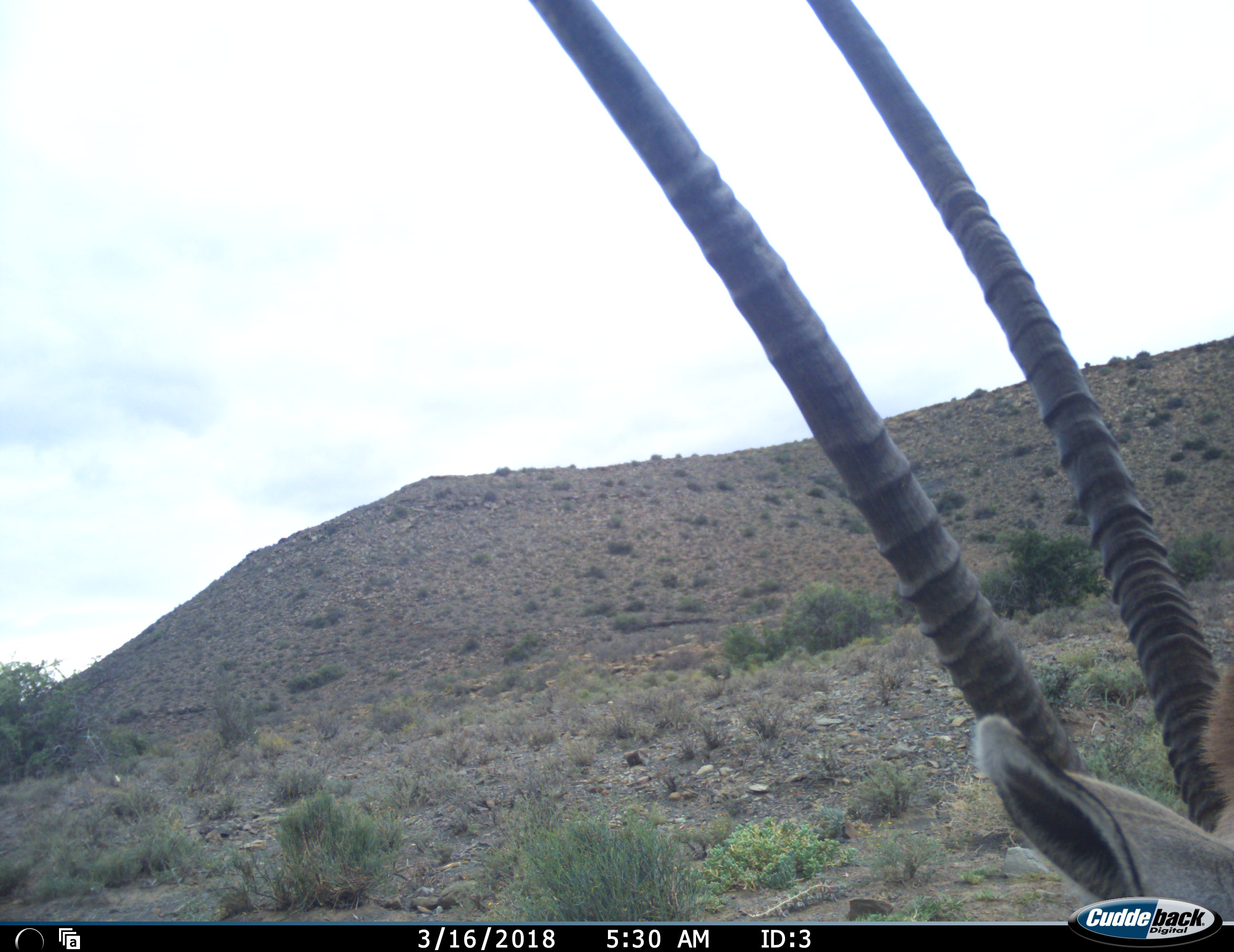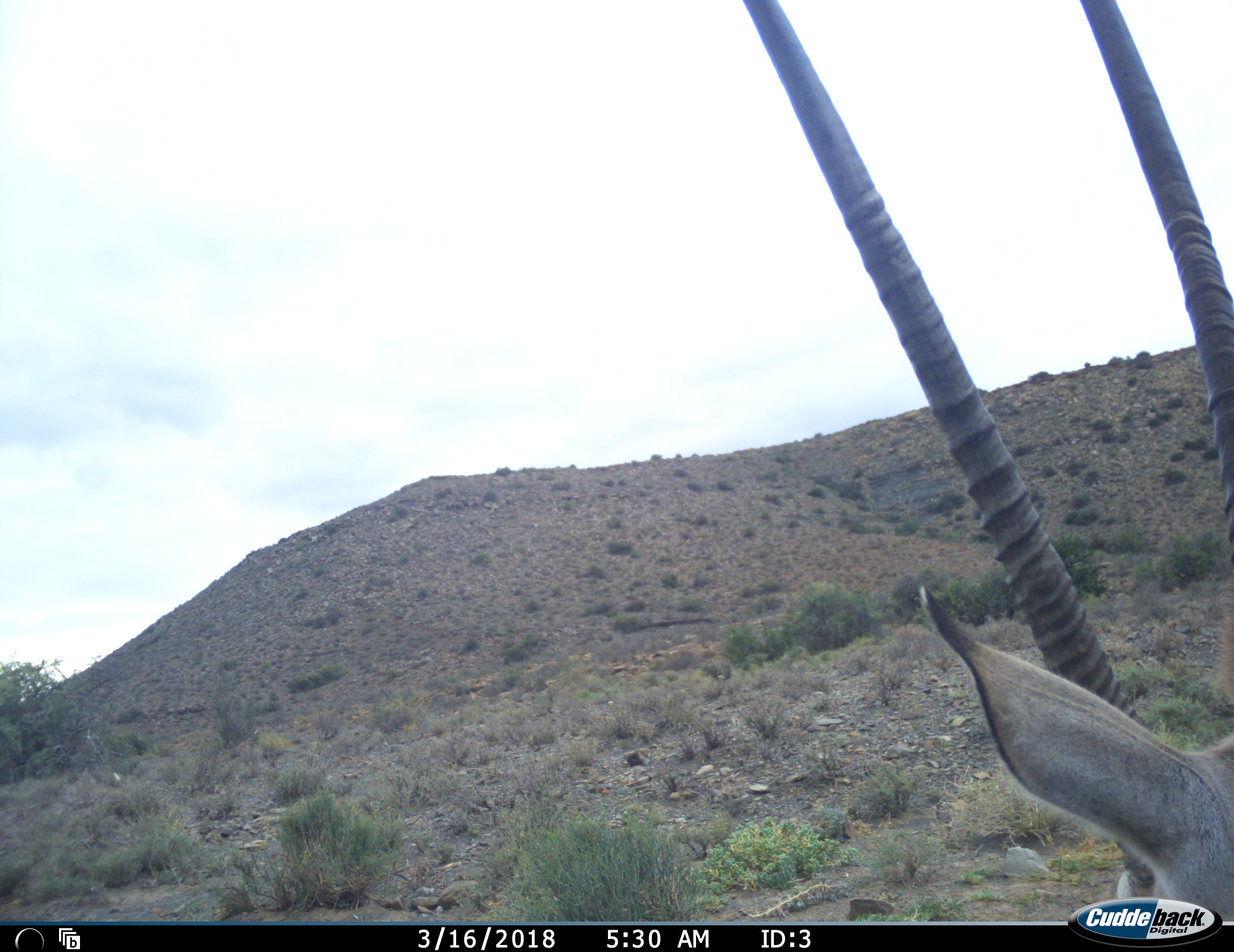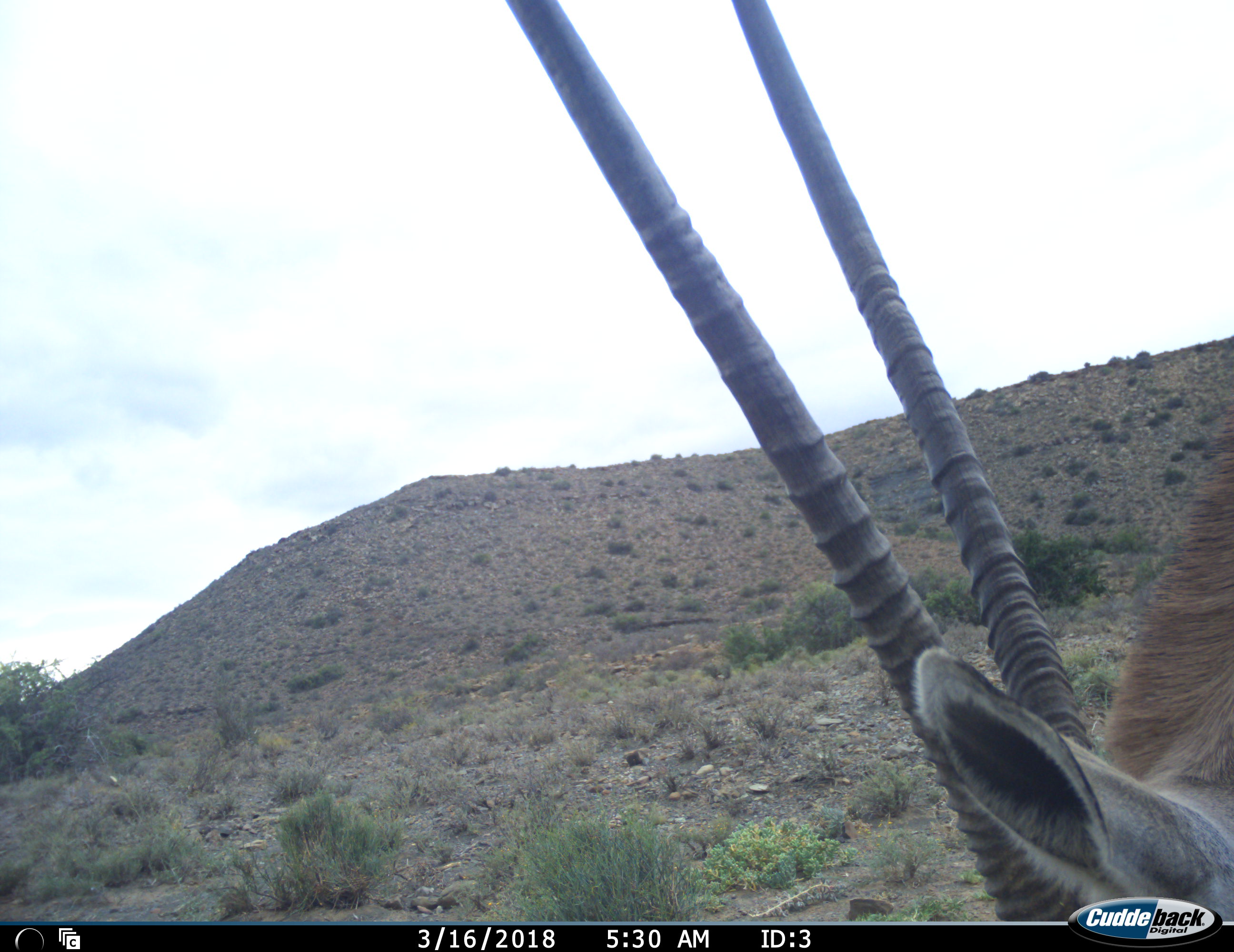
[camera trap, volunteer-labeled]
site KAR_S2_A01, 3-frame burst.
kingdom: Animalia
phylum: Chordata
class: Mammalia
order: Artiodactyla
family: Bovidae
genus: Oryx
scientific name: Oryx gazella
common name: gemsbok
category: oryx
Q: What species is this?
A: Oryx (gemsbok) (Oryx gazella).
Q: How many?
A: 1.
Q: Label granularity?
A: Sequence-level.